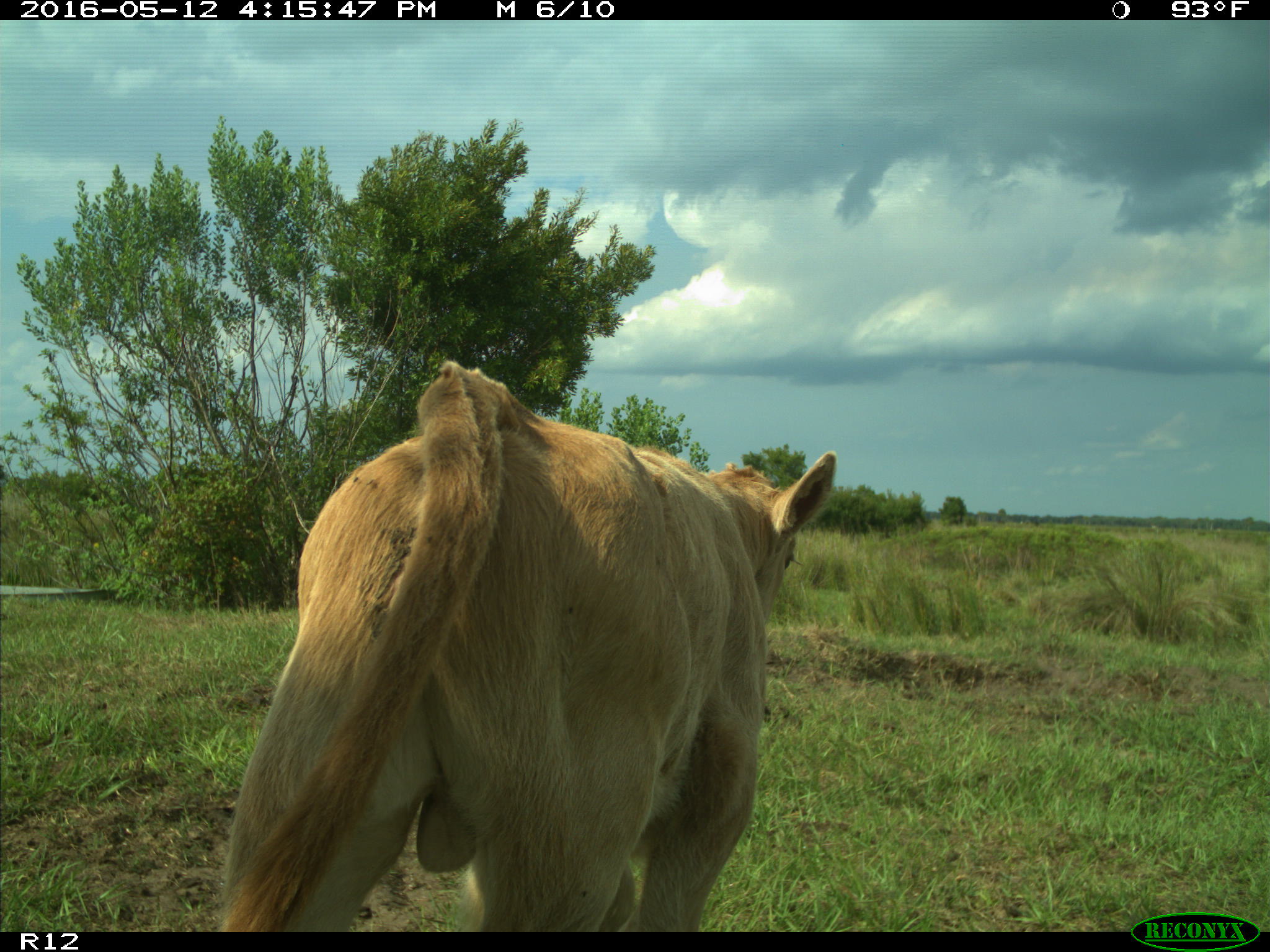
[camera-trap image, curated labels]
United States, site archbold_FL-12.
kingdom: Animalia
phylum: Chordata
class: Mammalia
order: Artiodactyla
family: Bovidae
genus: Bos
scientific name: Bos taurus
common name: domestic cow